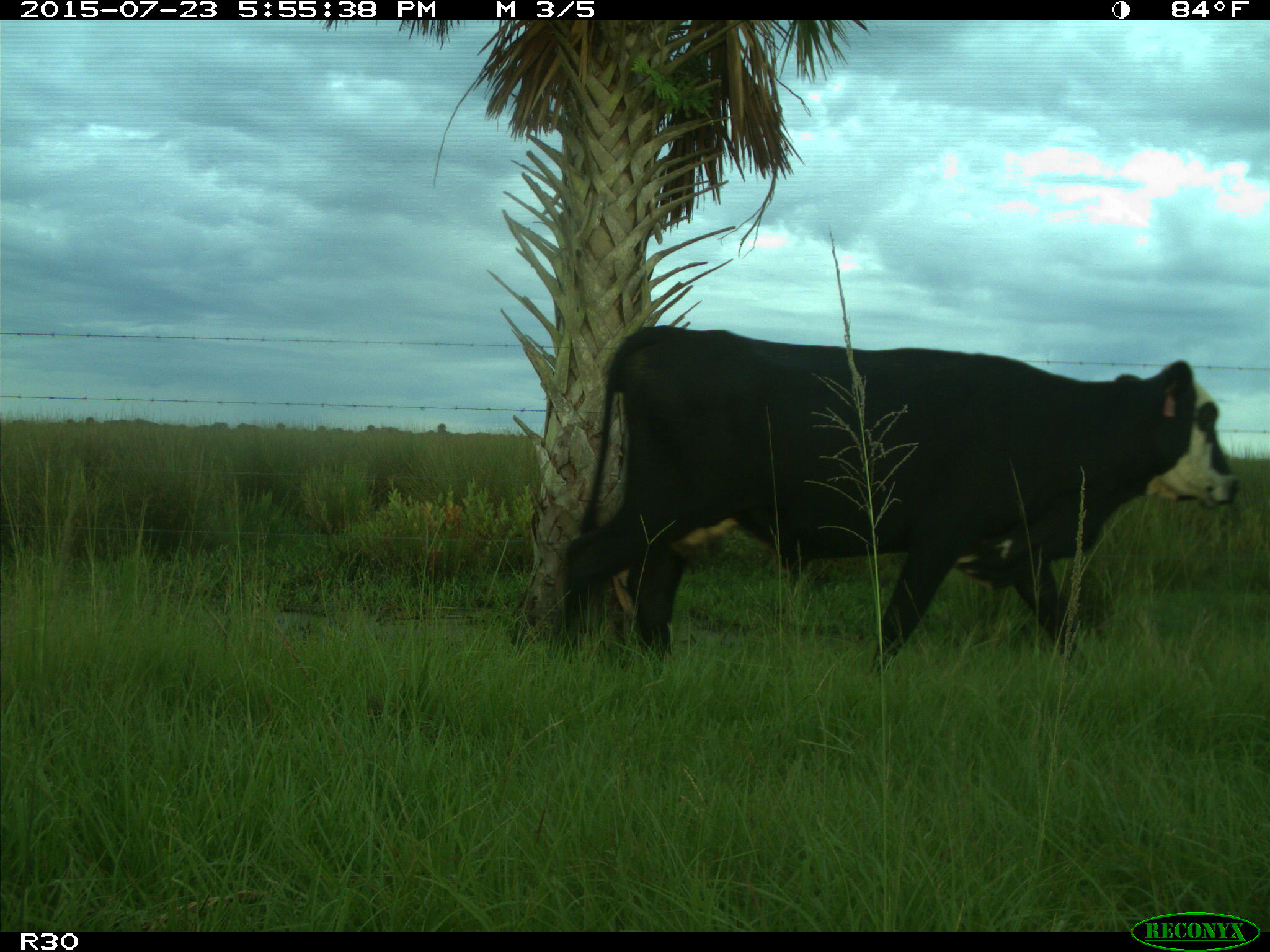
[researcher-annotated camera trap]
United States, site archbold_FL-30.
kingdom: Animalia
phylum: Chordata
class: Mammalia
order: Artiodactyla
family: Bovidae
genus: Bos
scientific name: Bos taurus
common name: domestic cow